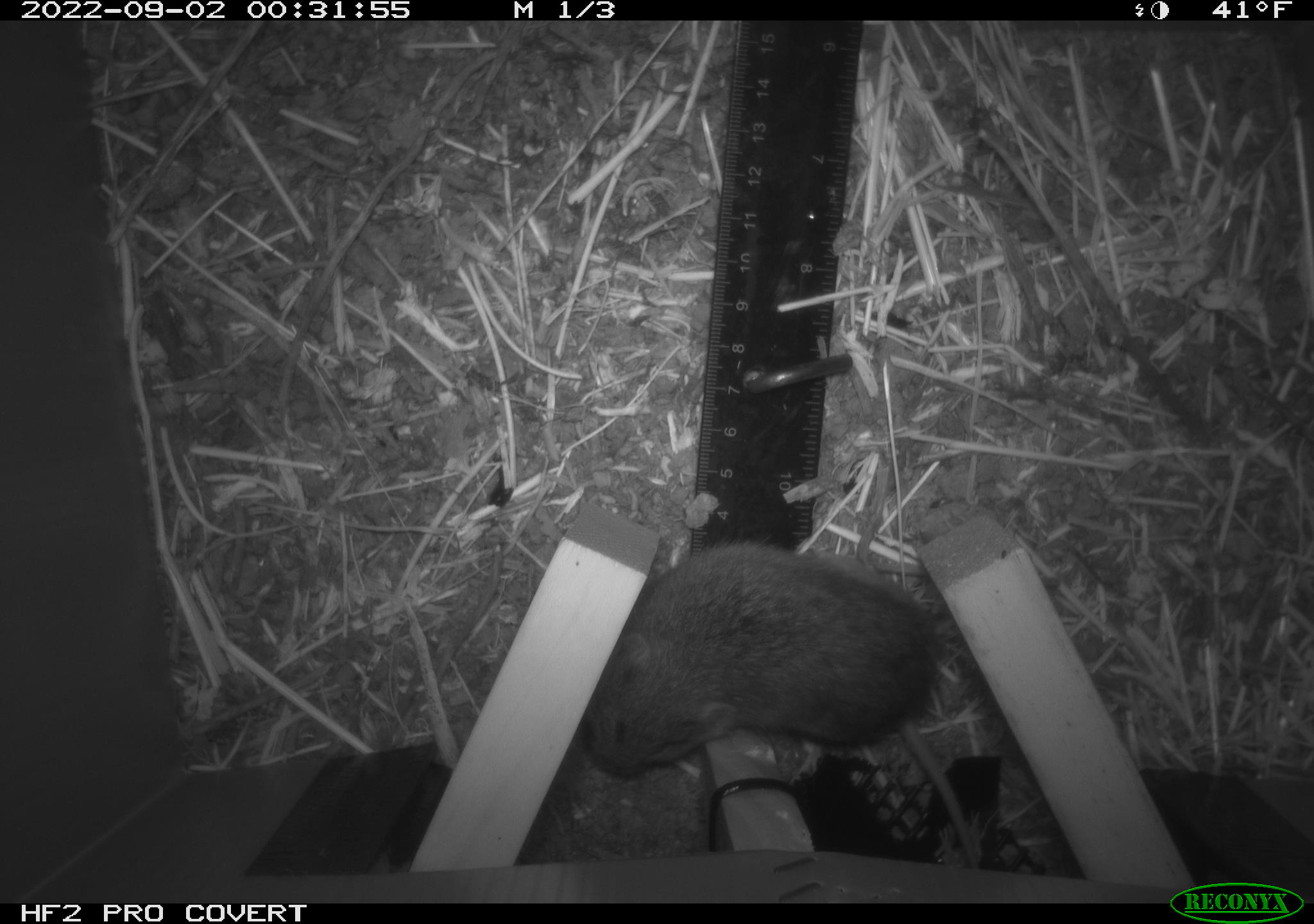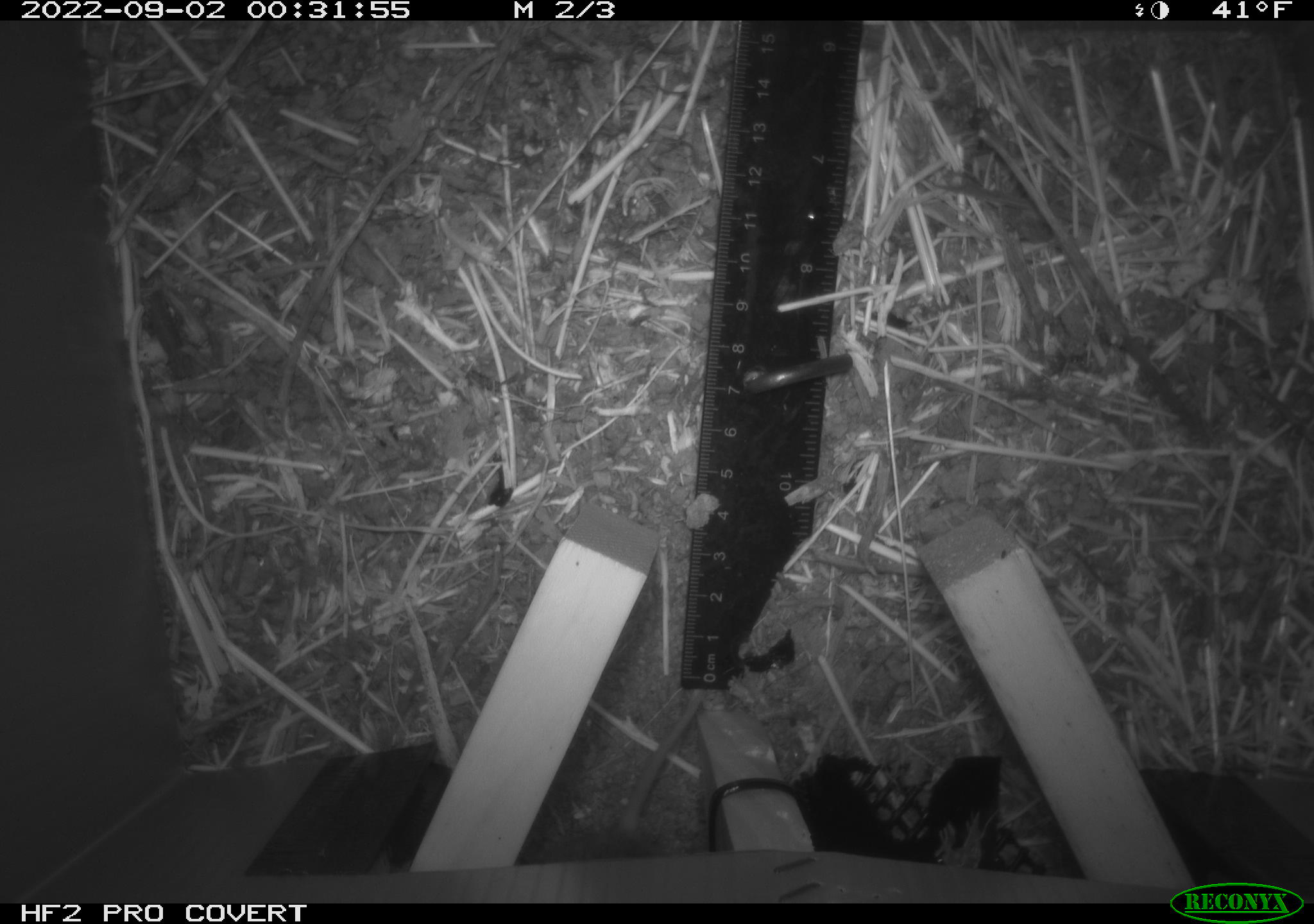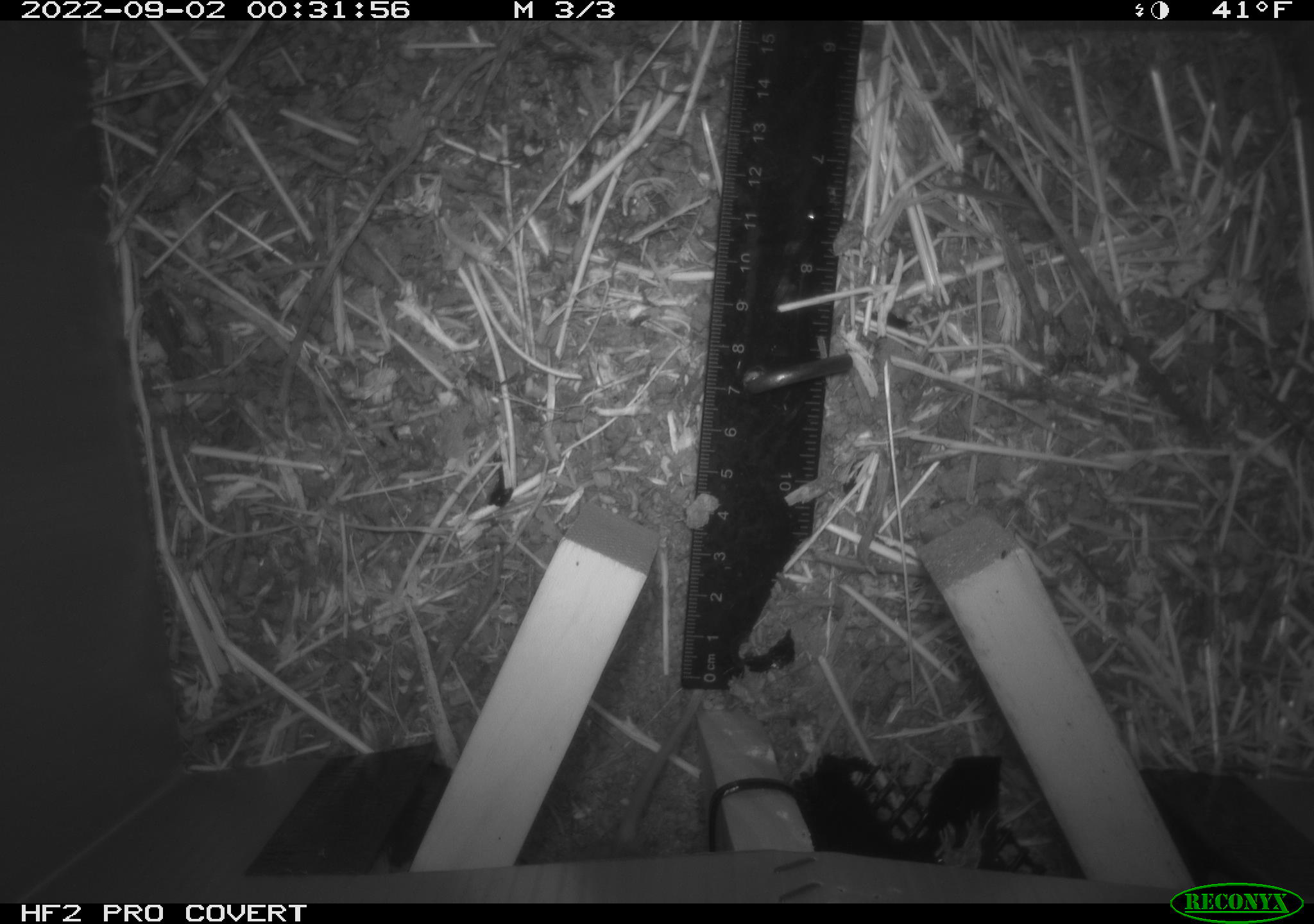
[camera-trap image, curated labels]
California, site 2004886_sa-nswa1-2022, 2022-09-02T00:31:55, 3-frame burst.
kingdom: Animalia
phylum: Chordata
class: Mammalia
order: Rodentia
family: Cricetidae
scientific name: Cricetidae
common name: hamsters, voles, lemmings, and allies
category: cricetidae family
Cricetidae family (hamsters, voles, lemmings, and allies) (Cricetidae).